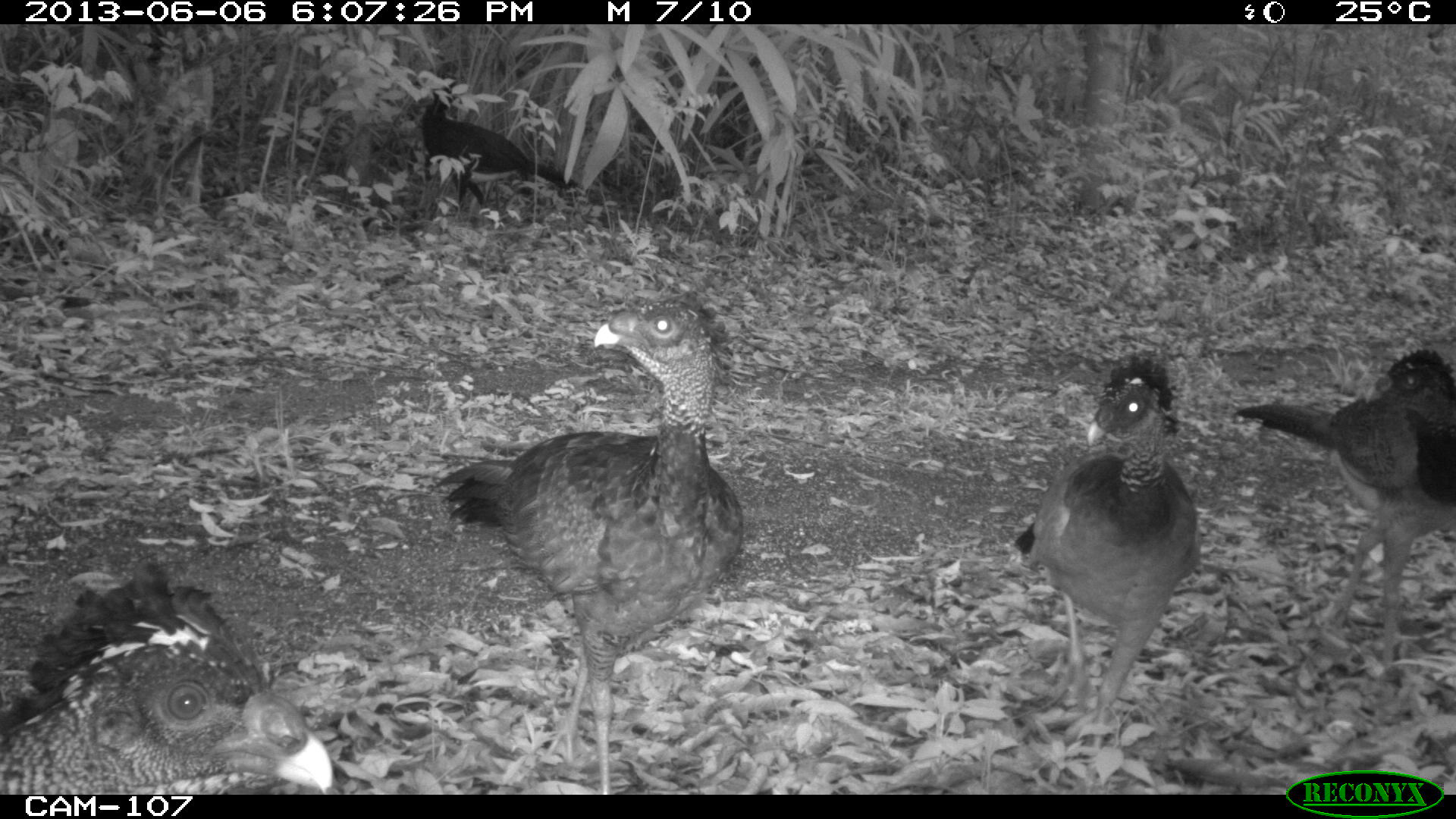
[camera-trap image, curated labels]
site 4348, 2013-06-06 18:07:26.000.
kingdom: Animalia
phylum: Chordata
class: Aves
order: Galliformes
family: Cracidae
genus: Crax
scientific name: Crax rubra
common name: great curassow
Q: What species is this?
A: Crax rubra (great curassow).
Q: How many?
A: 5.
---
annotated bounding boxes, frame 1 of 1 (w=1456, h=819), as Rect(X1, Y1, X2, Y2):
crax rubra: Rect(425, 290, 745, 790); Rect(1010, 353, 1201, 790); Rect(0, 555, 334, 795); Rect(1233, 346, 1454, 662)